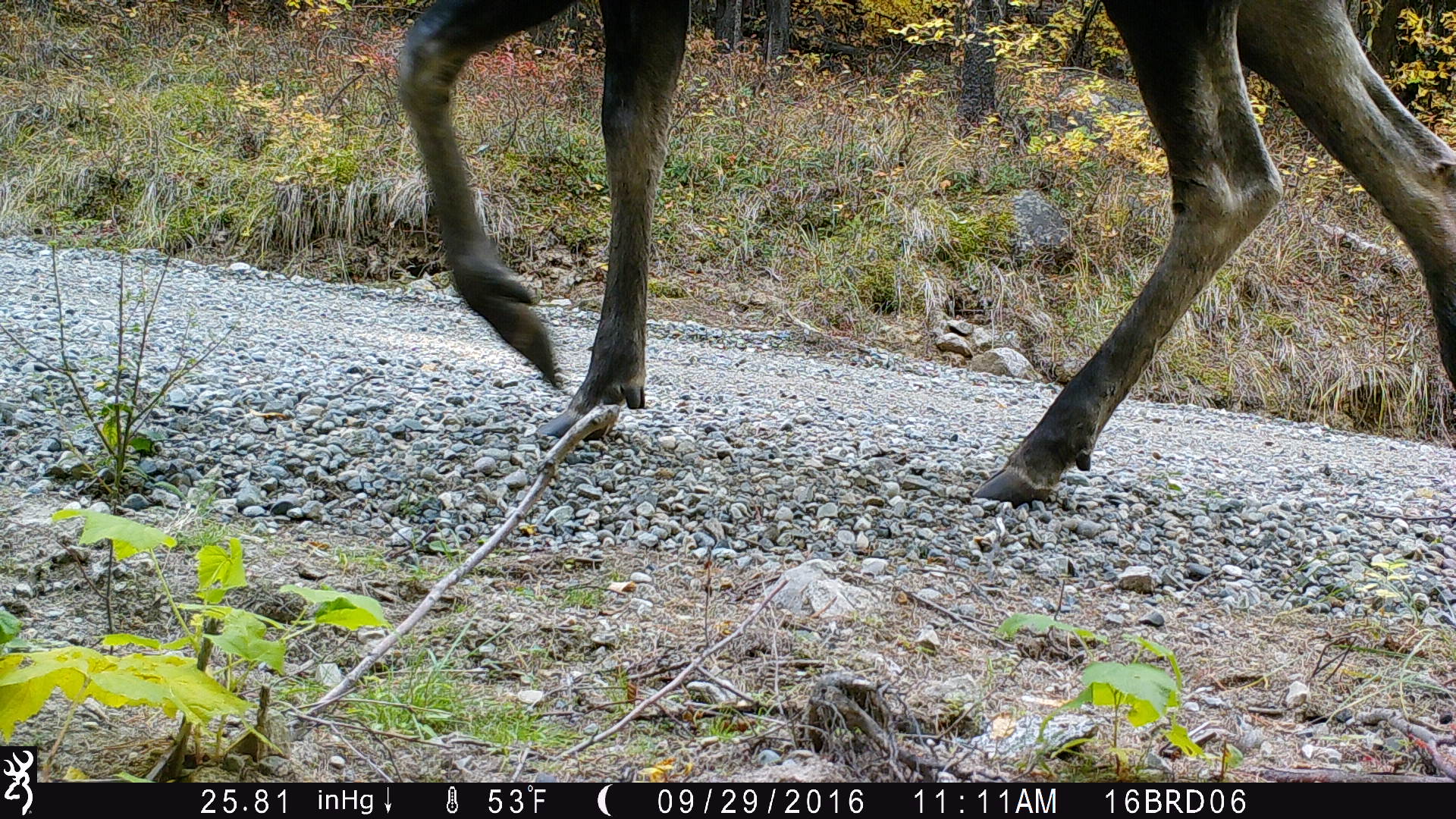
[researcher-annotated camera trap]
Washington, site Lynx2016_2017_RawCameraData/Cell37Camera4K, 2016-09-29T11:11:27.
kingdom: Animalia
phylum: Chordata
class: Mammalia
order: Artiodactyla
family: Cervidae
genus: Alces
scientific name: Alces alces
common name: moose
Alces alces (moose). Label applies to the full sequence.